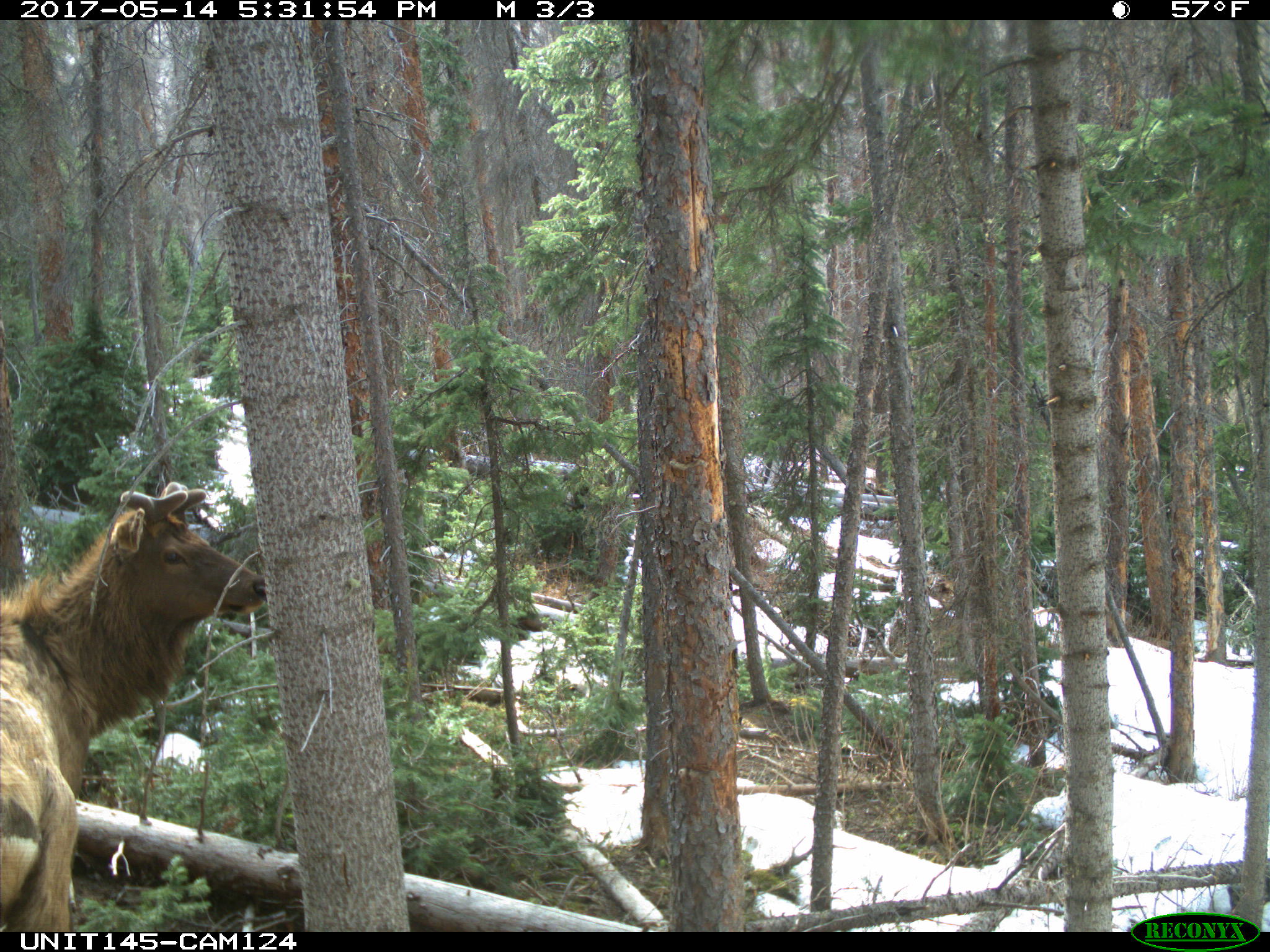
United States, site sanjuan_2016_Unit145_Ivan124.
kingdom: Animalia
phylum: Chordata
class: Mammalia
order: Artiodactyla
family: Cervidae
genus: Cervus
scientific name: Cervus elaphus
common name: red deer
Cervus elaphus (red deer).